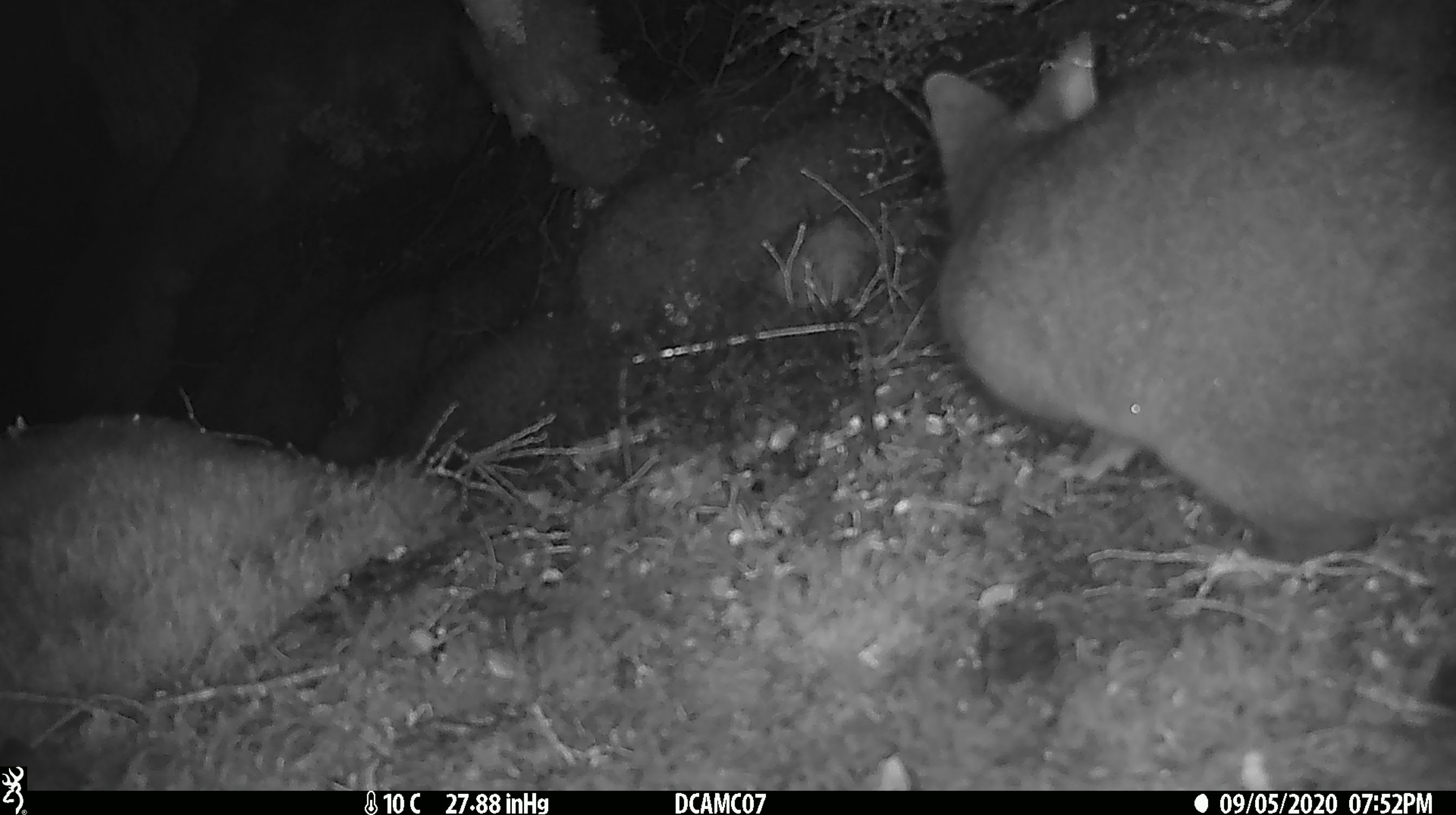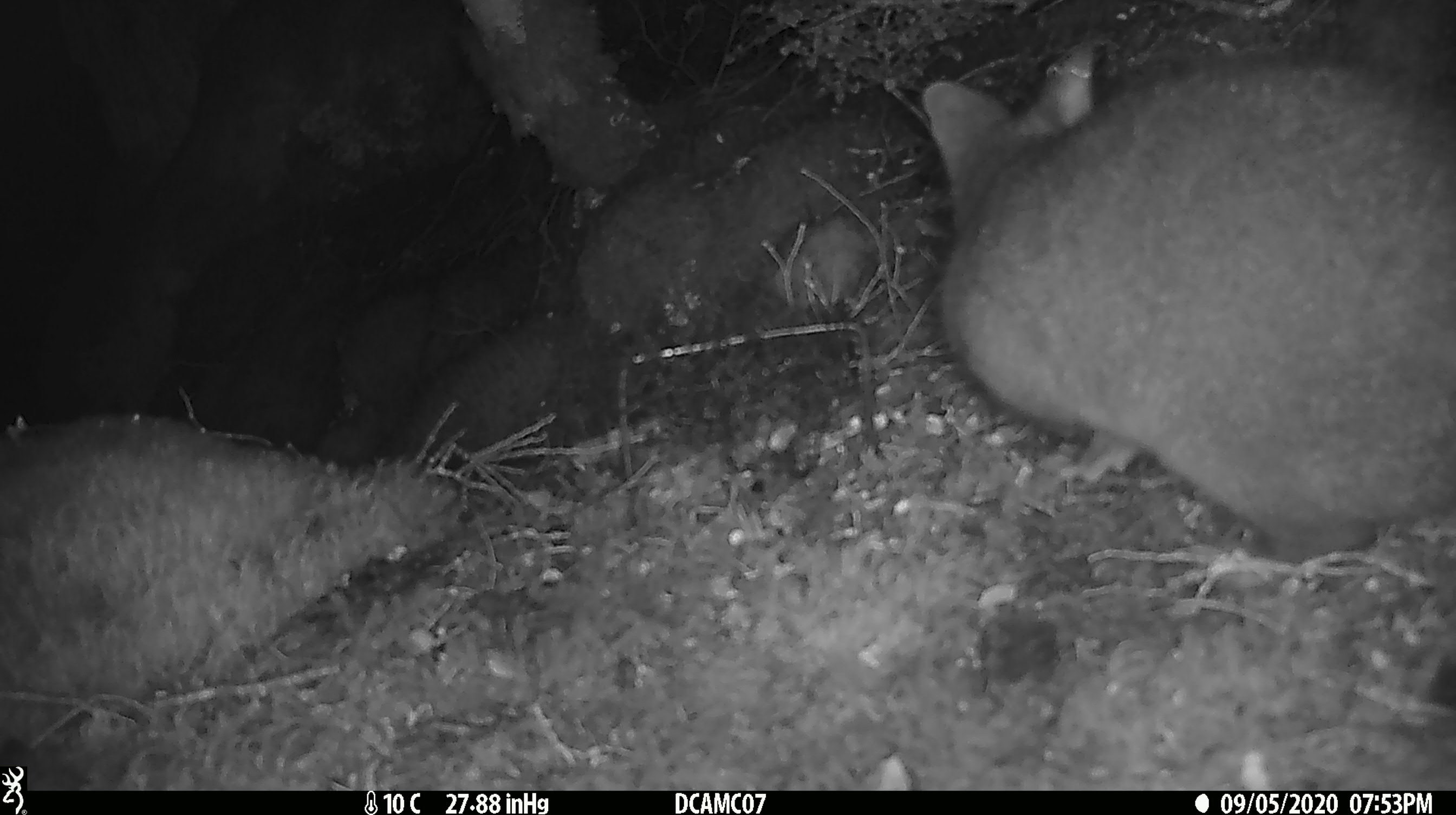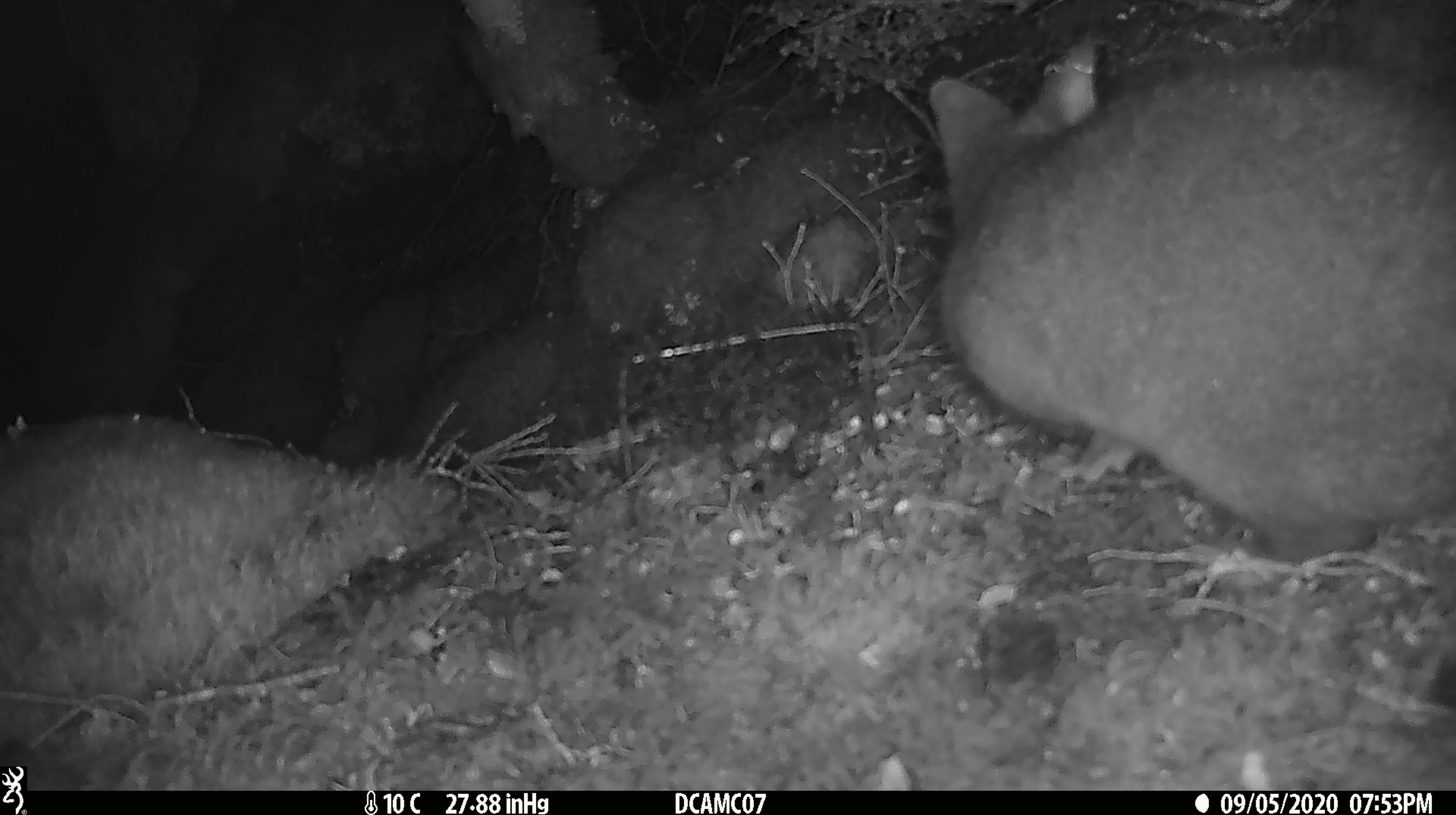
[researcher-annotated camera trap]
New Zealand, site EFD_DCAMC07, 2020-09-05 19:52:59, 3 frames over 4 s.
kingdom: Animalia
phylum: Chordata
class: Mammalia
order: Diprotodontia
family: Phalangeridae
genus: Trichosurus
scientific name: Trichosurus vulpecula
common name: common brushtail possum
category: possum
Possum (common brushtail possum) (Trichosurus vulpecula).